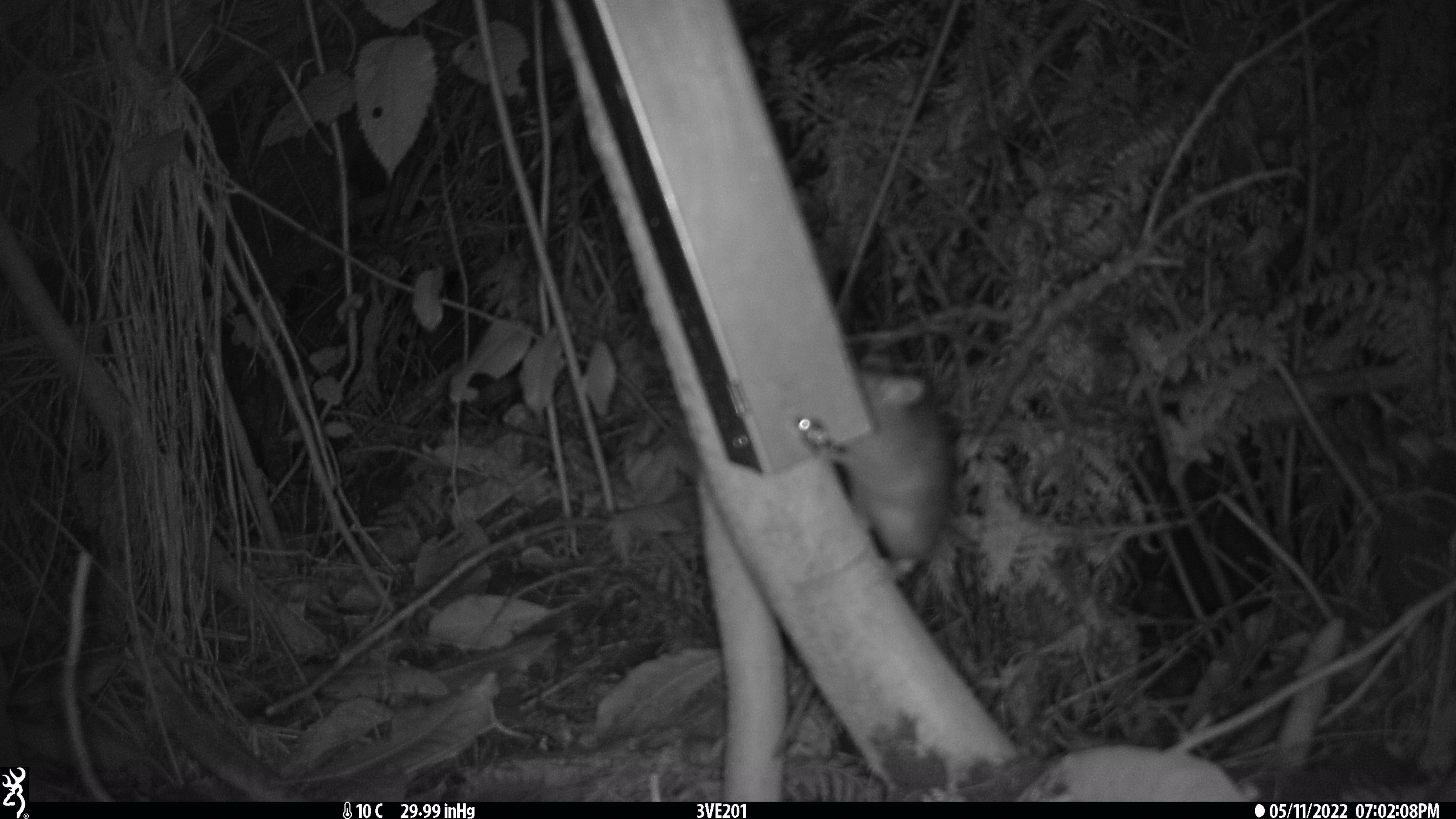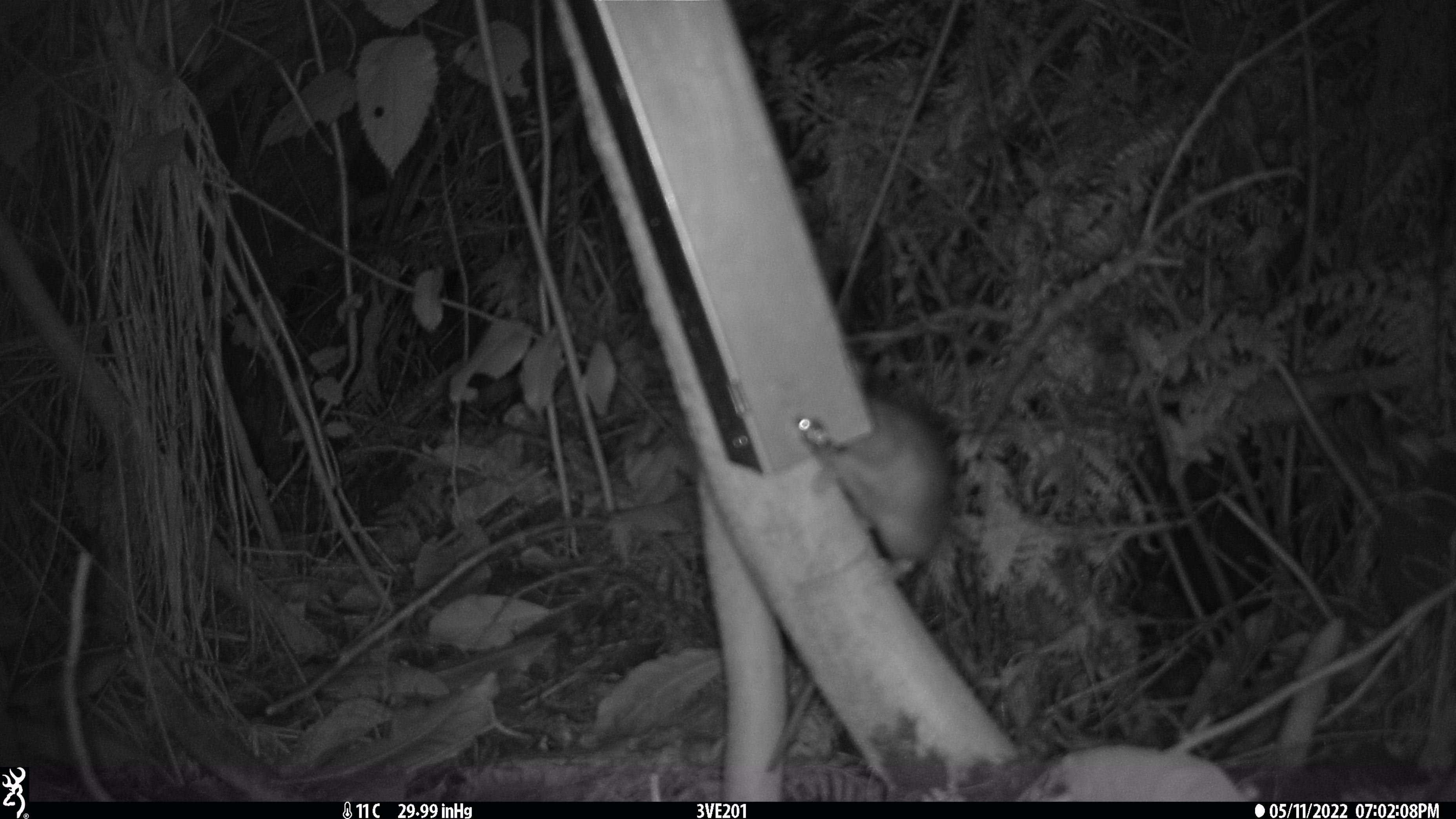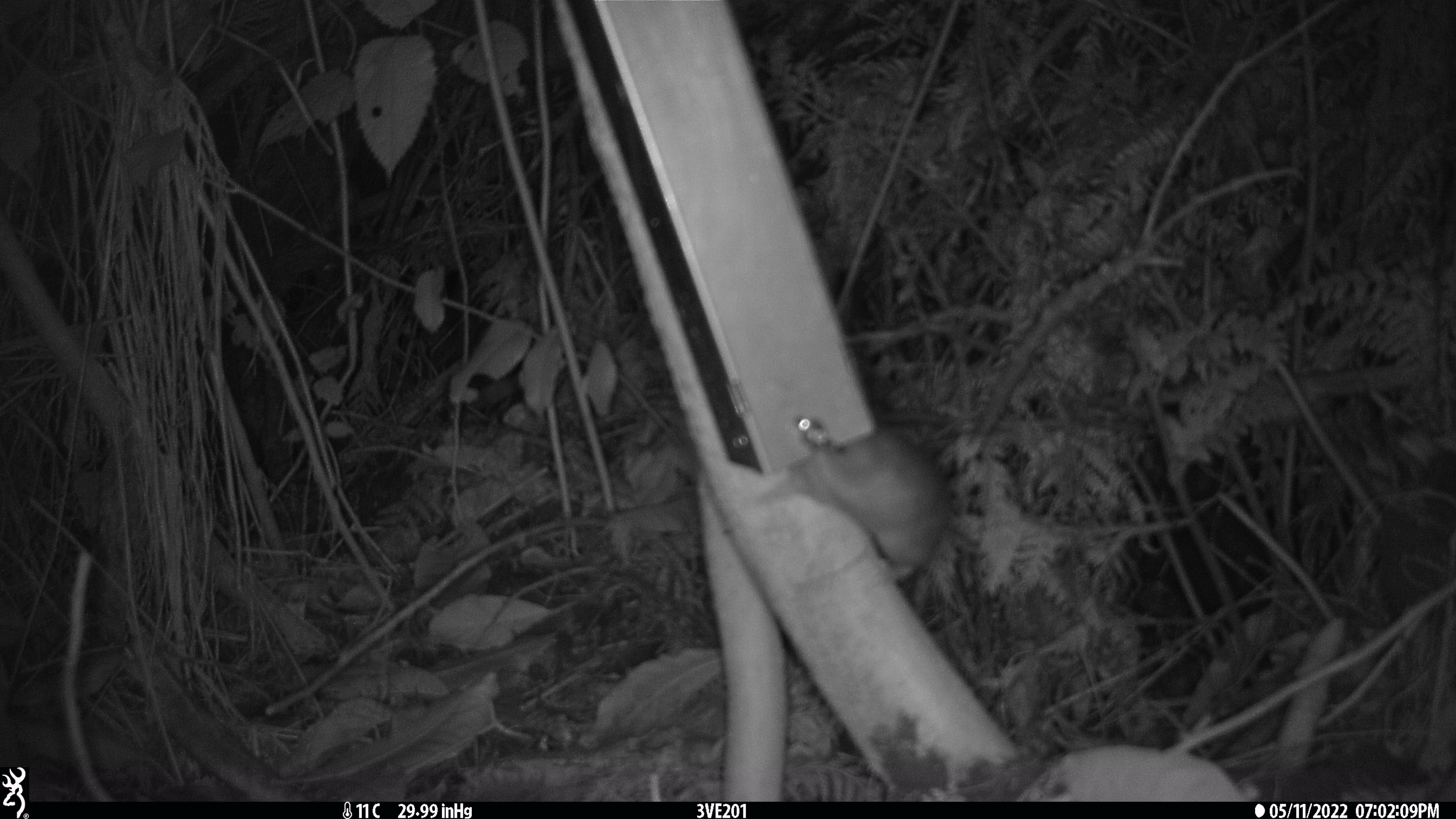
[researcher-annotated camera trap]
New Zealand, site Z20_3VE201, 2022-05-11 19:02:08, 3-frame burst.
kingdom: Animalia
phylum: Chordata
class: Mammalia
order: Rodentia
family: Muridae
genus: Rattus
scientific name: Rattus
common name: rat